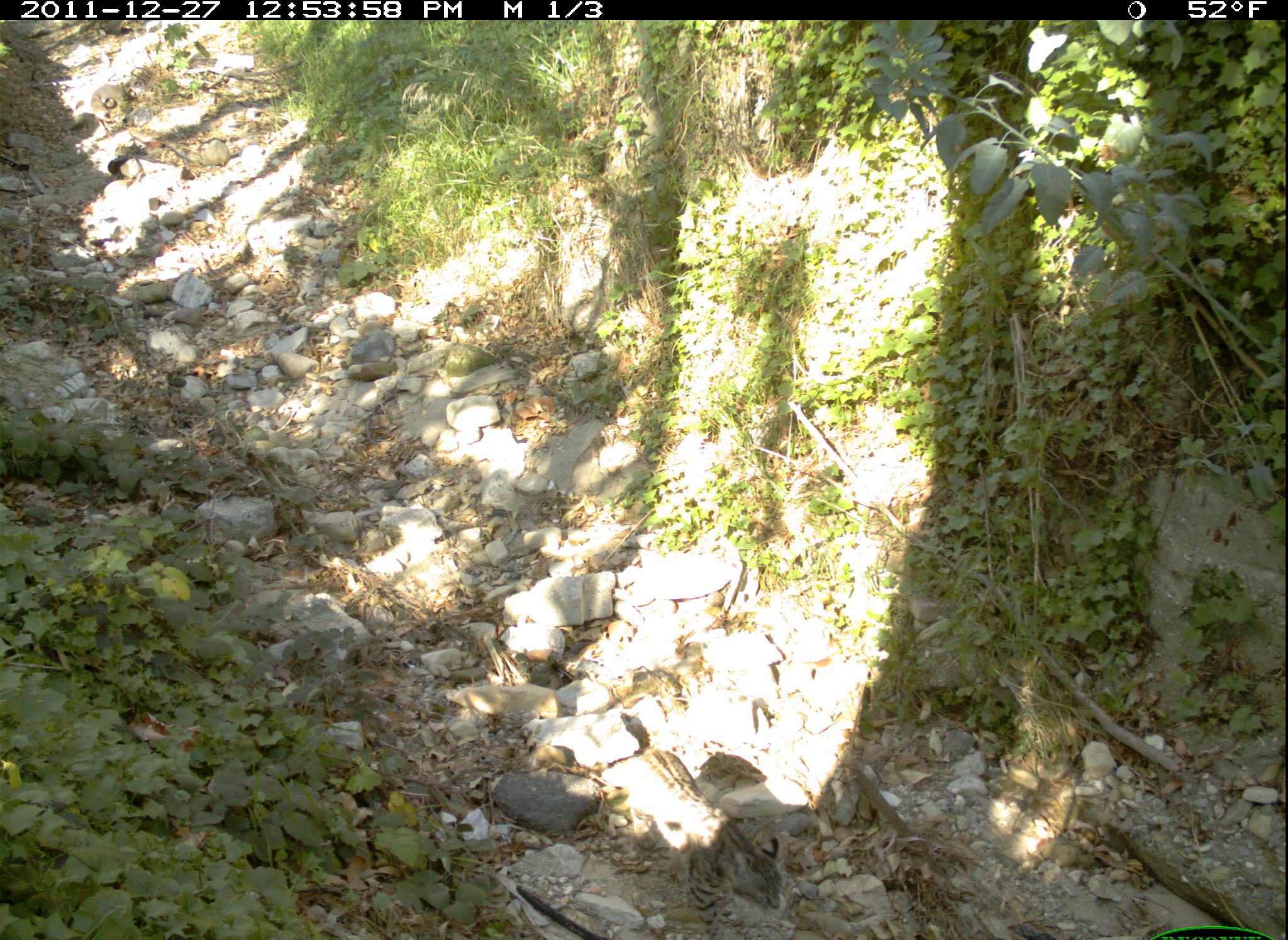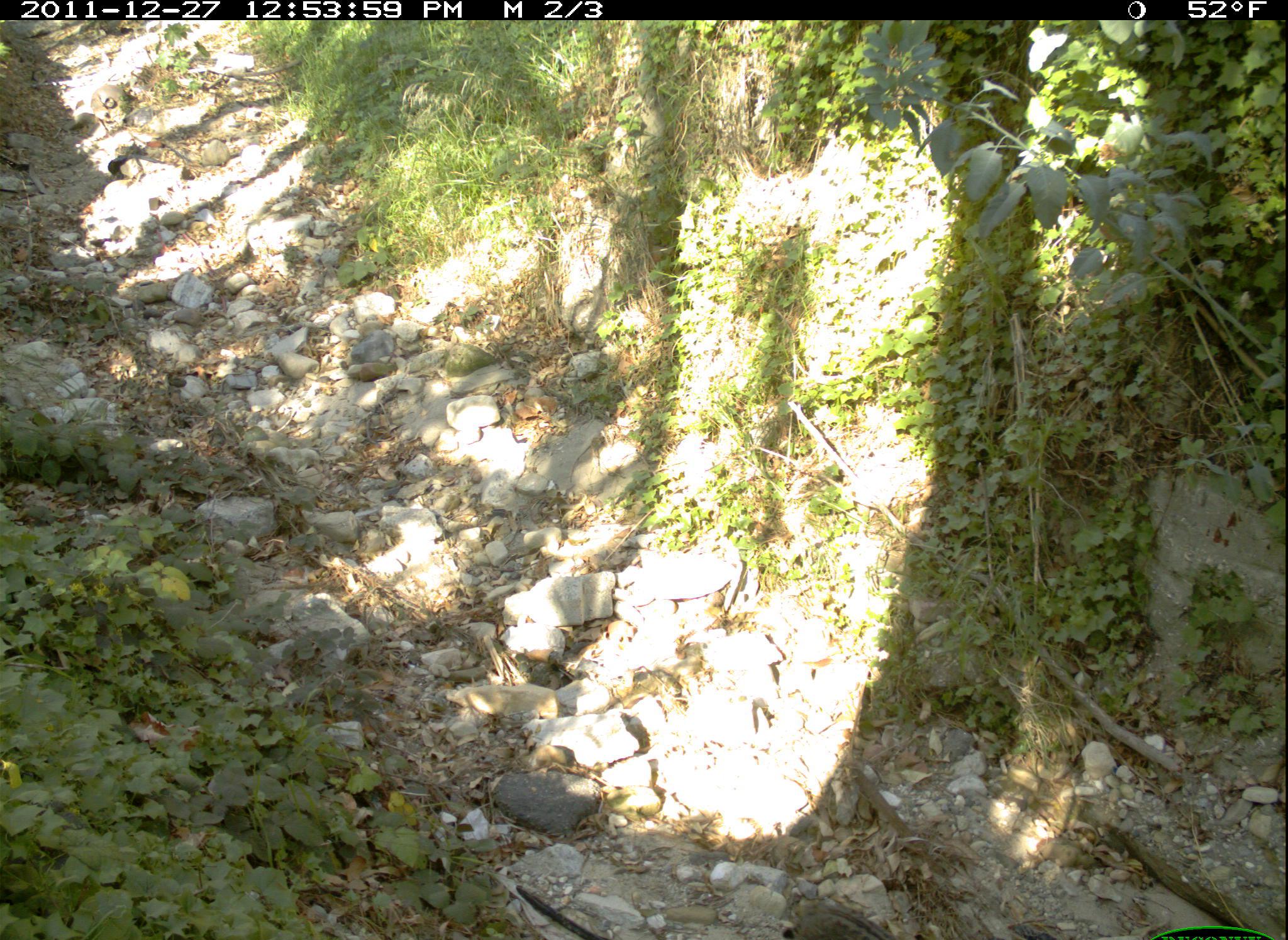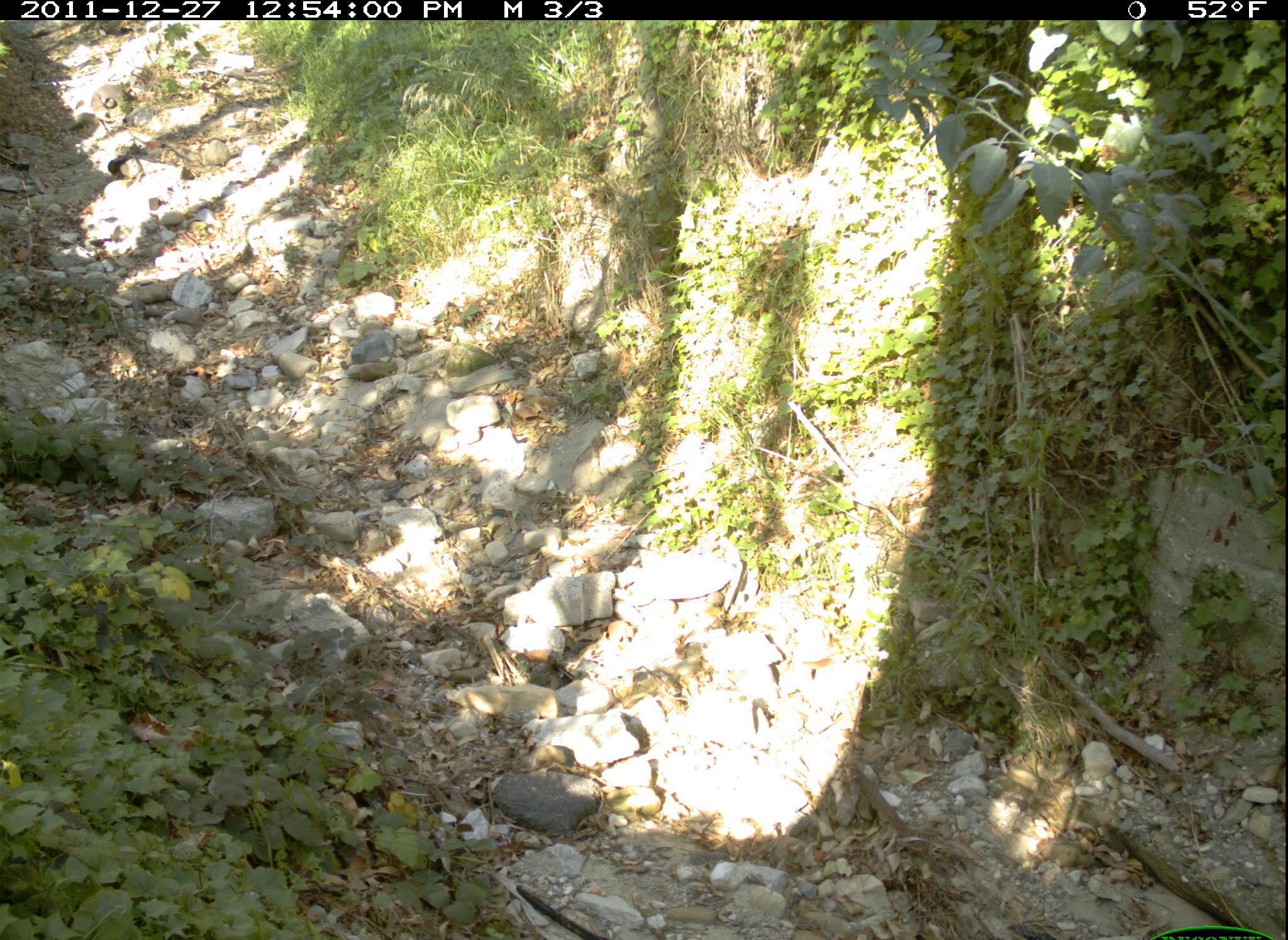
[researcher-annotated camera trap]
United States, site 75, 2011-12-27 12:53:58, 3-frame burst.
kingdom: Animalia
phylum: Chordata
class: Mammalia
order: Carnivora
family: Felidae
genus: Lynx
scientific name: Lynx rufus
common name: bobcat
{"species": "bobcat (Lynx rufus)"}